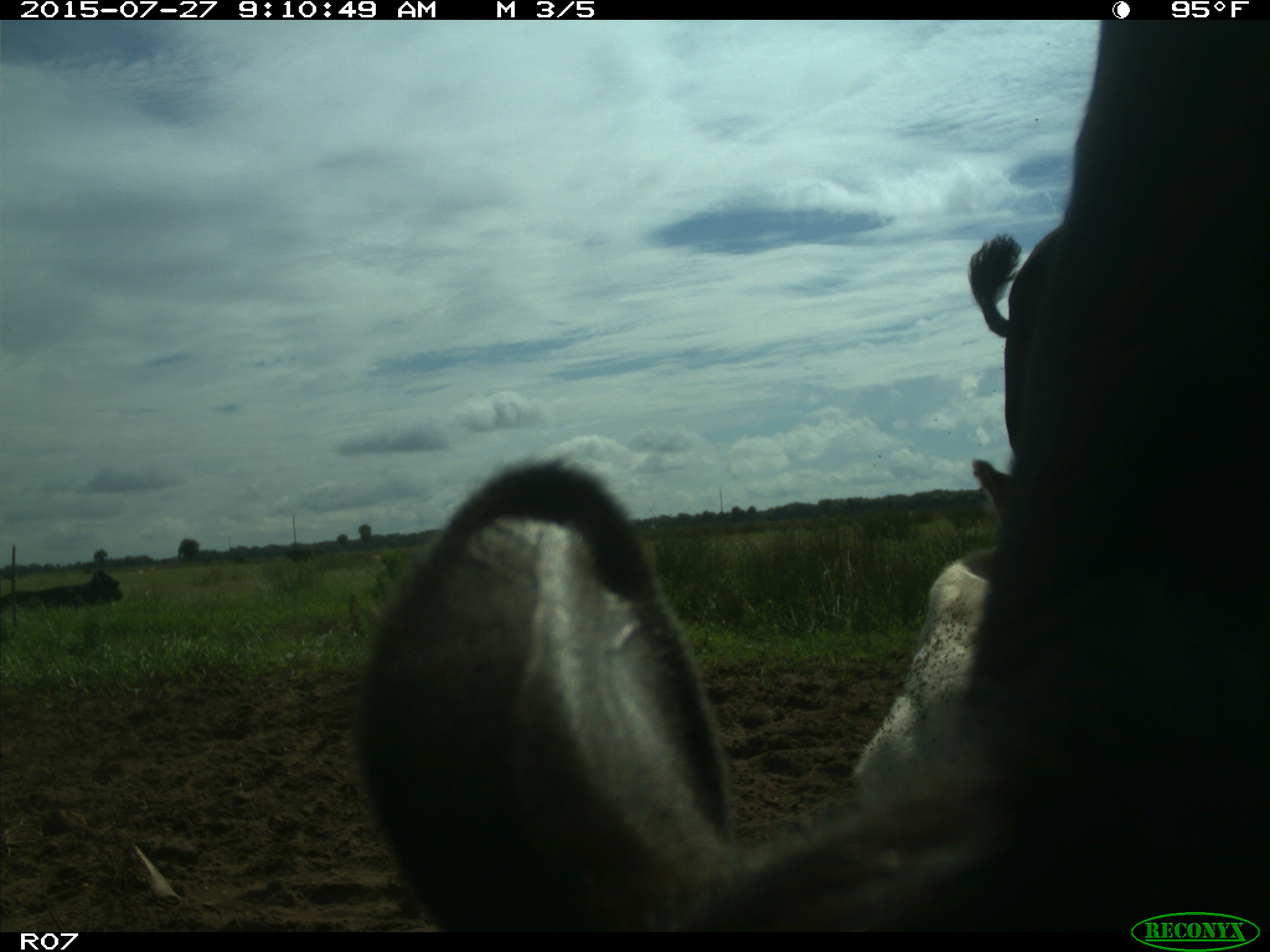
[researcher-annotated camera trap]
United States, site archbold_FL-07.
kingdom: Animalia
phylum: Chordata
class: Mammalia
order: Artiodactyla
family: Bovidae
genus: Bos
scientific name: Bos taurus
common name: domestic cow